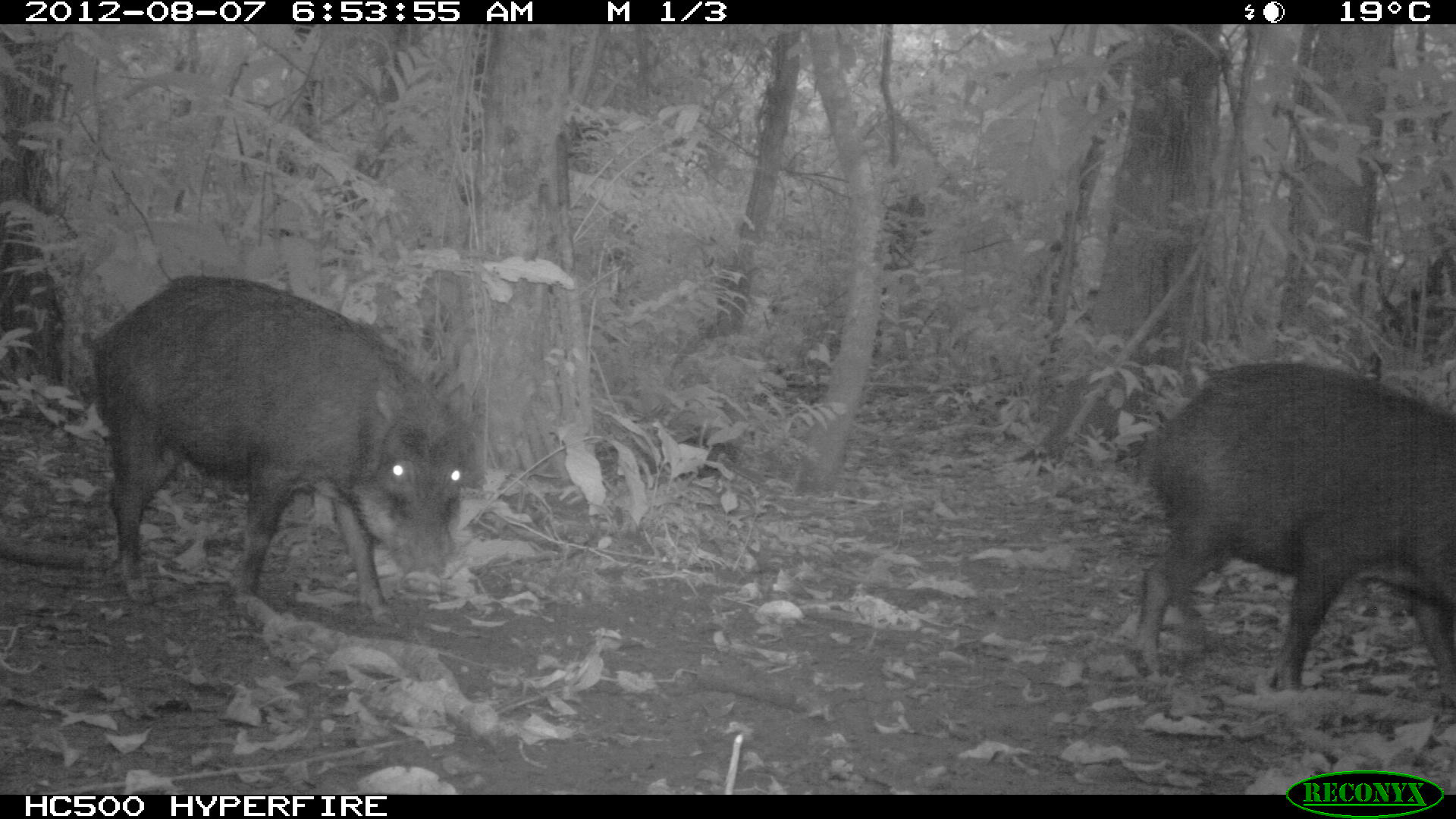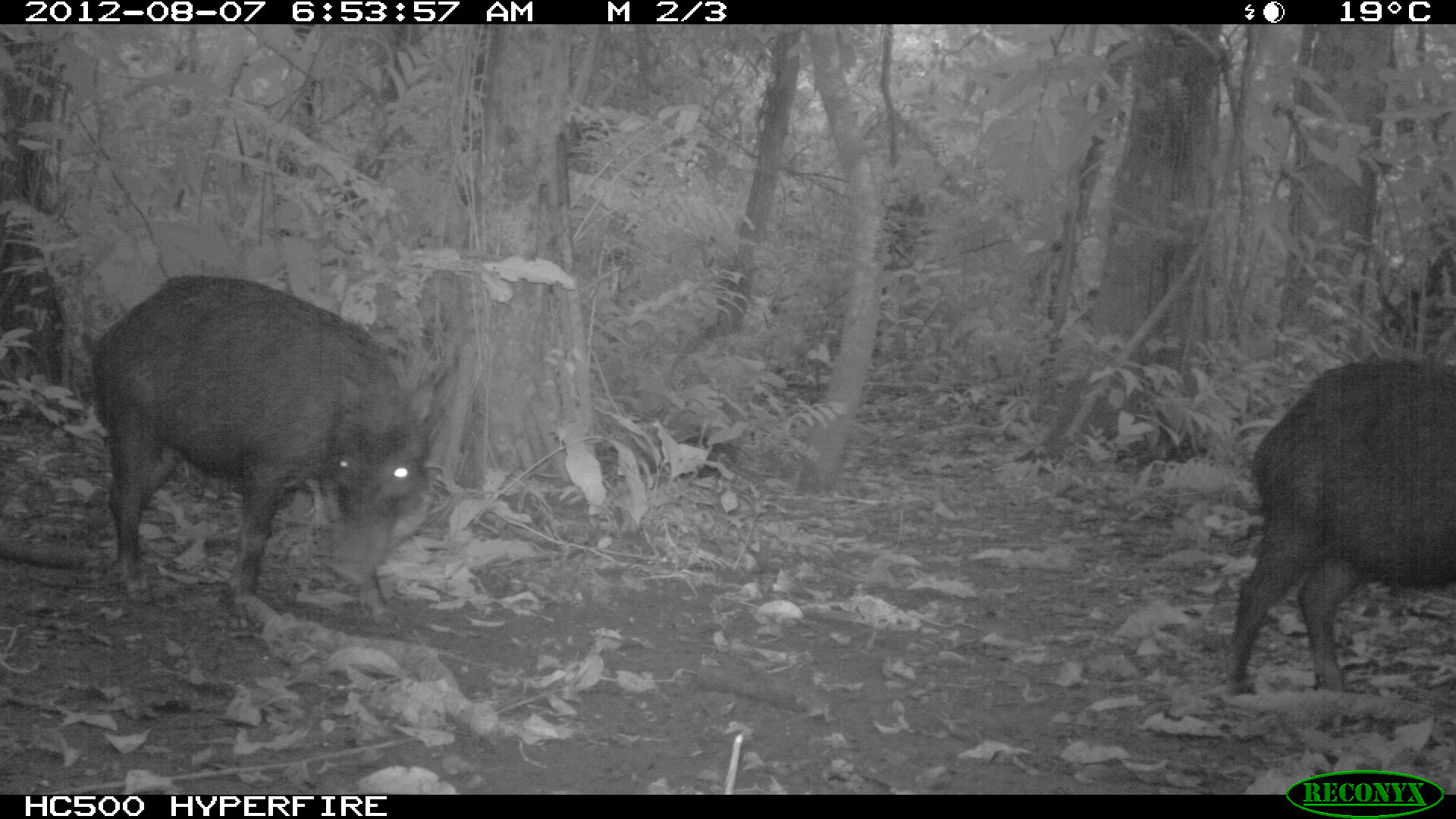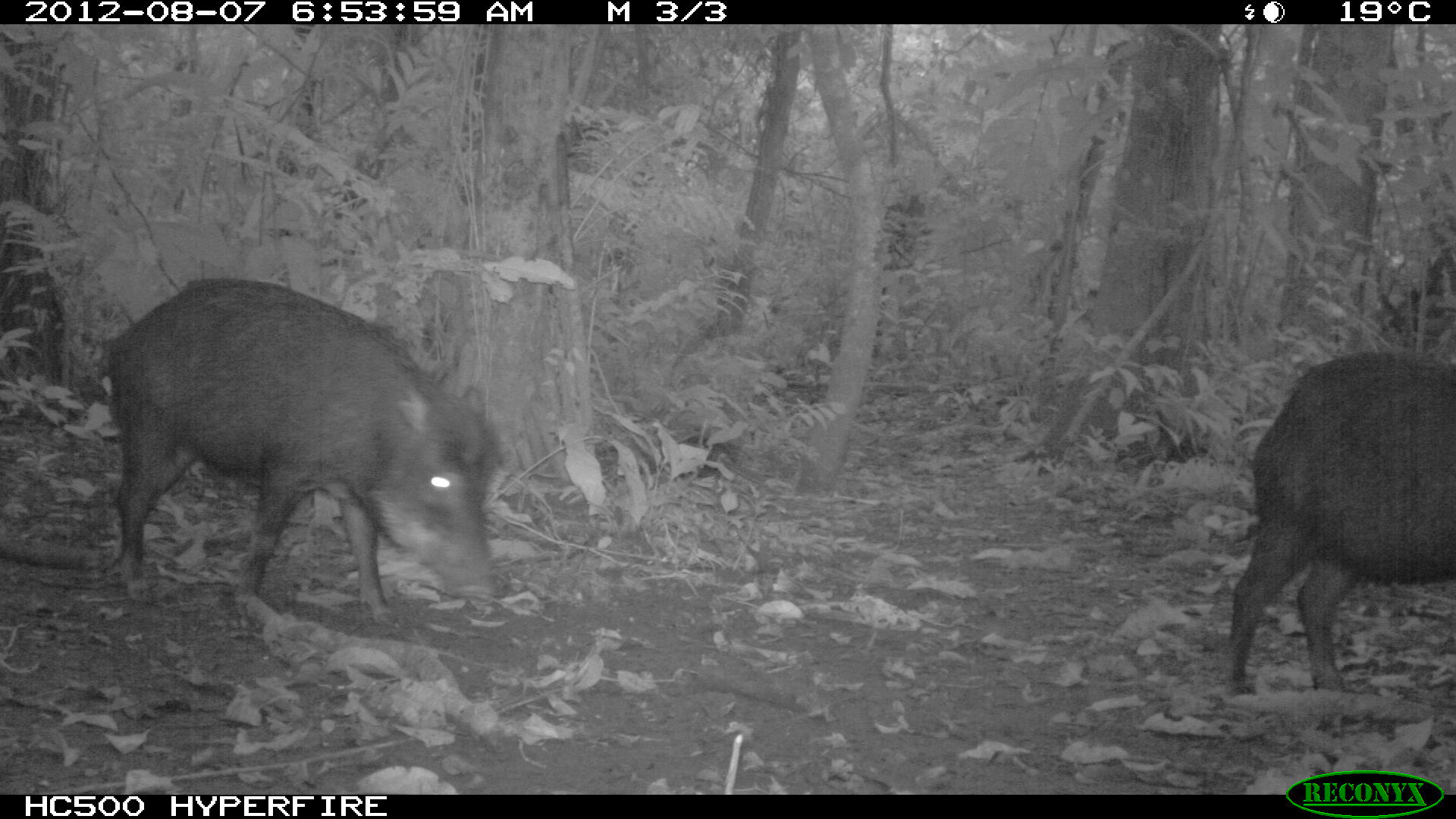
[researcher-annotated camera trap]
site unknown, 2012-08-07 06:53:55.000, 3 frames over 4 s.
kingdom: Animalia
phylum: Chordata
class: Mammalia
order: Artiodactyla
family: Tayassuidae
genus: Tayassu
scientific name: Tayassu pecari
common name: white-lipped peccary